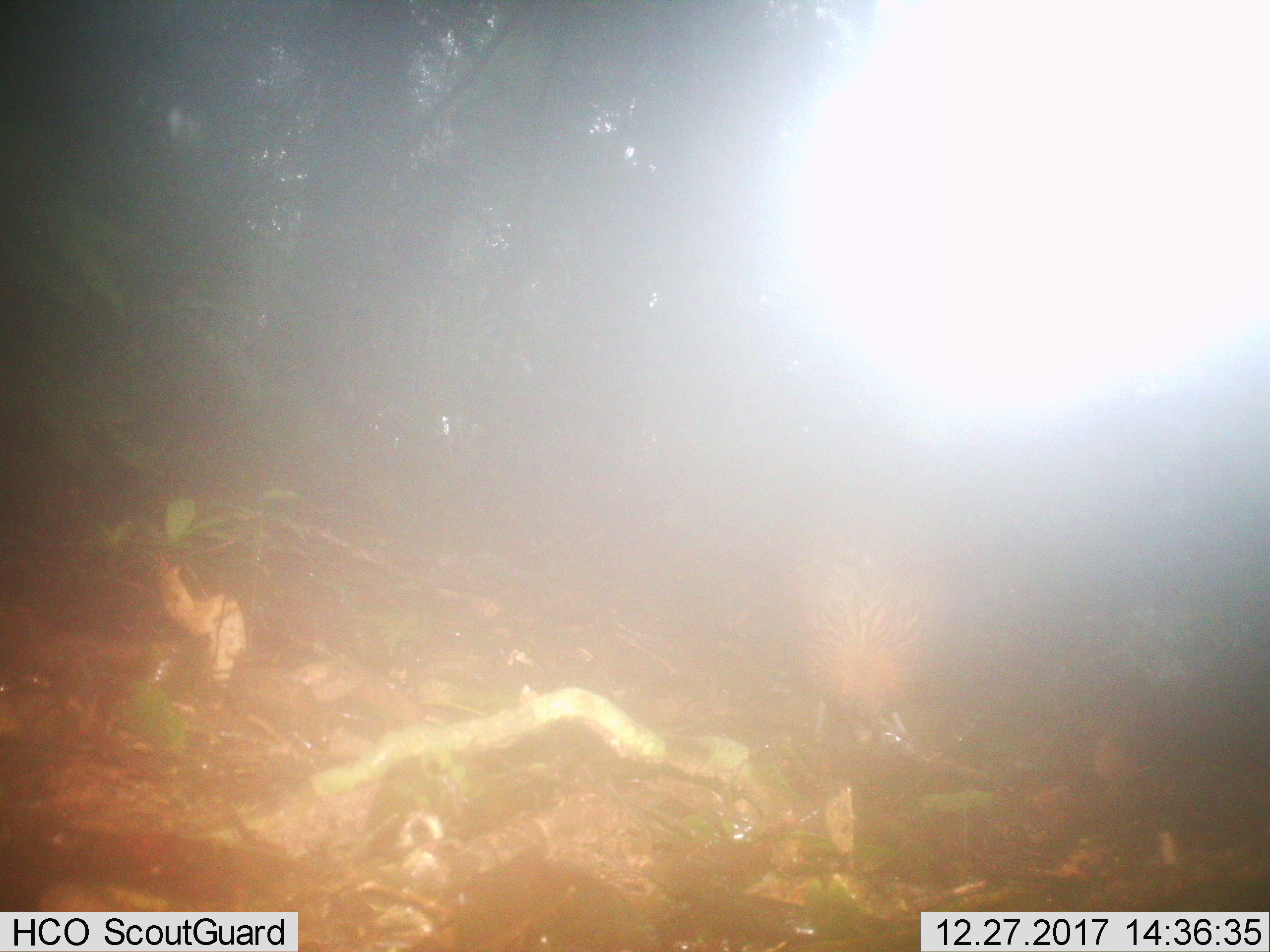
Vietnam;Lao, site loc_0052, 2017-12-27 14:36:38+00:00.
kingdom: Animalia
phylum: Chordata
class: Aves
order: Galliformes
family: Phasianidae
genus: Gallus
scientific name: Gallus gallus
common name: red junglefowl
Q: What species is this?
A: Red junglefowl (Gallus gallus).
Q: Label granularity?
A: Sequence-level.